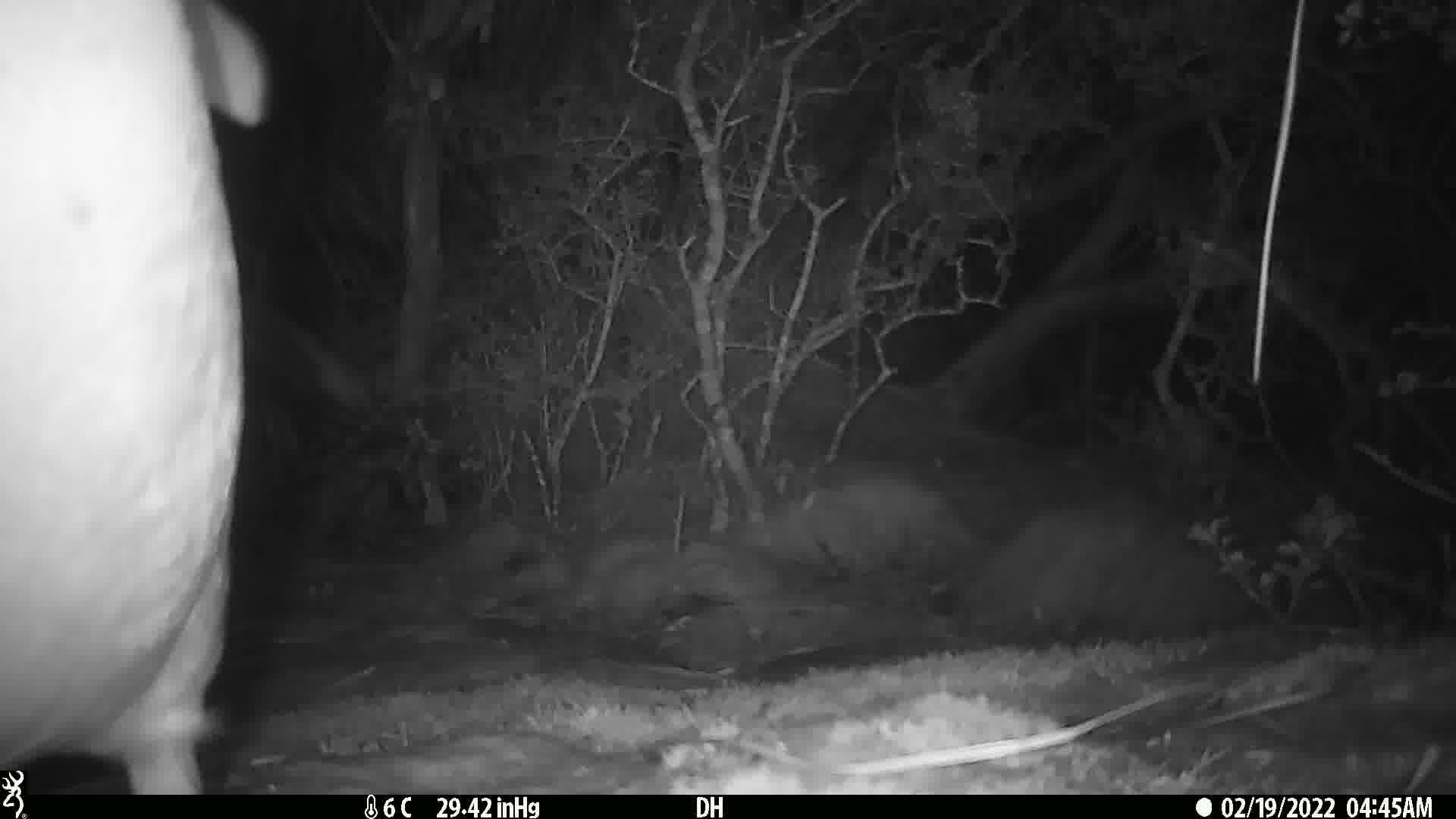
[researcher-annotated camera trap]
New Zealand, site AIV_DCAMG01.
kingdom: Animalia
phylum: Chordata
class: Aves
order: Sphenisciformes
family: Spheniscidae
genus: Megadyptes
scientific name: Megadyptes antipodes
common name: yellow-eyed penguin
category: yellow eyed penguin